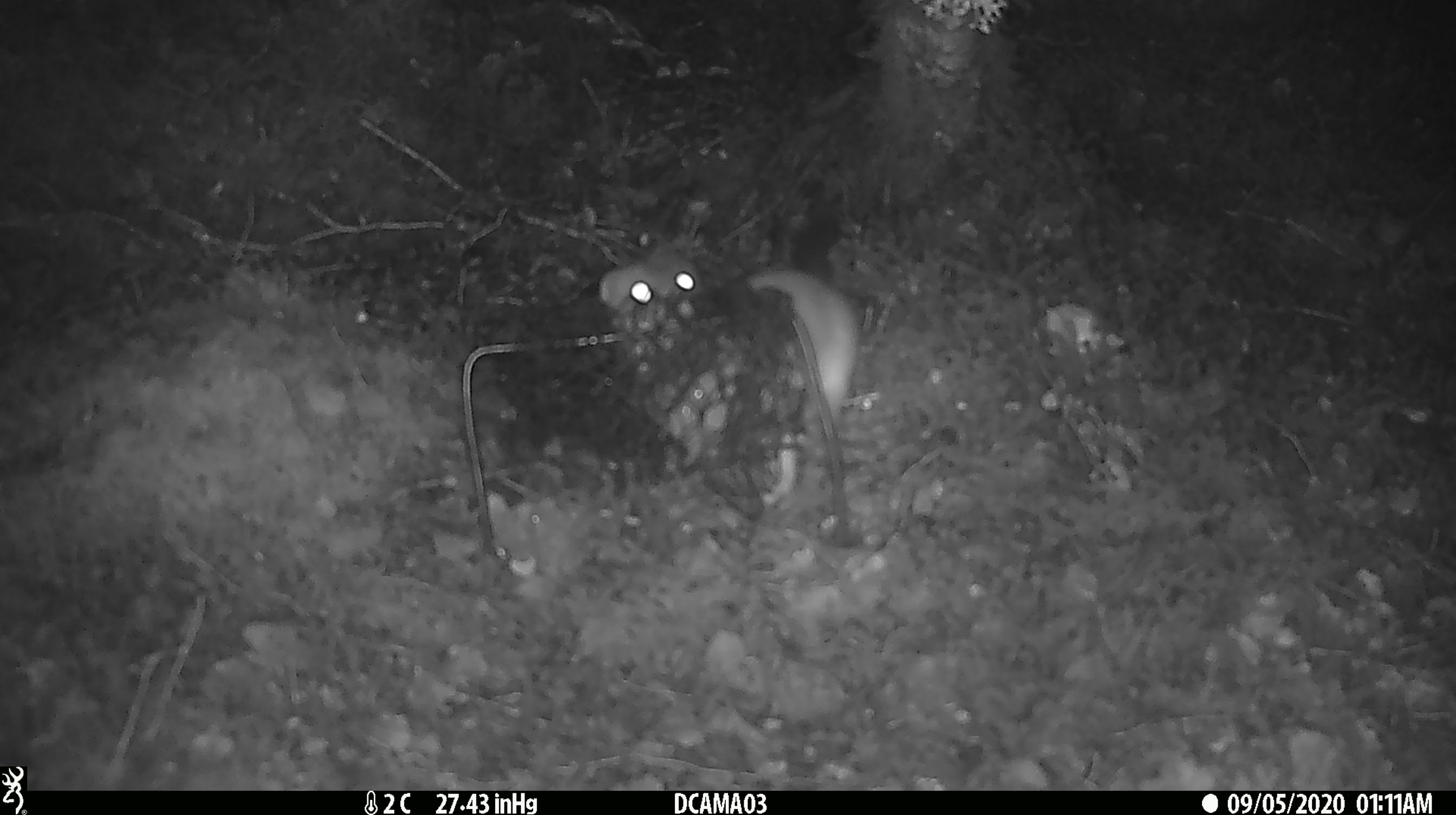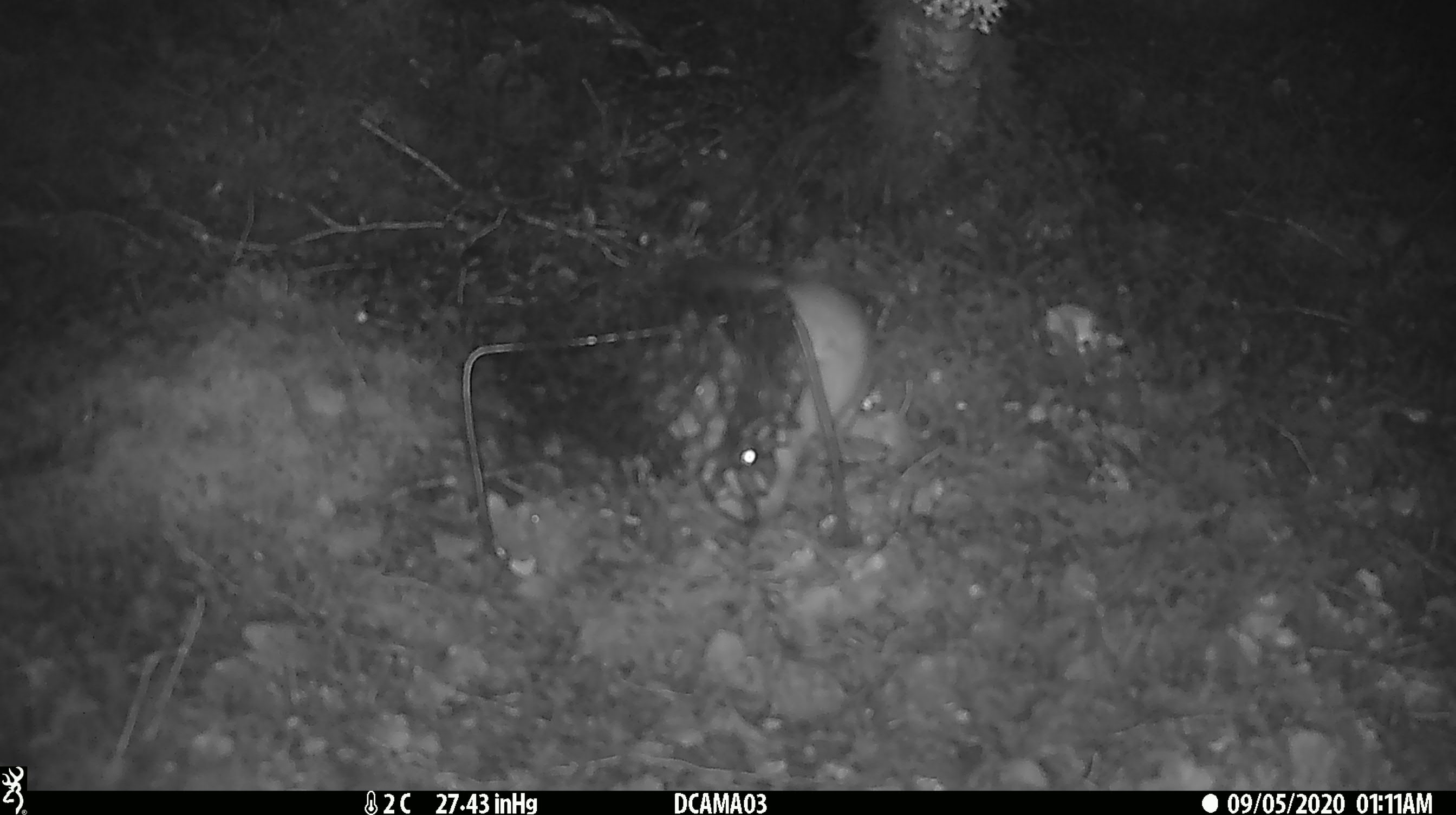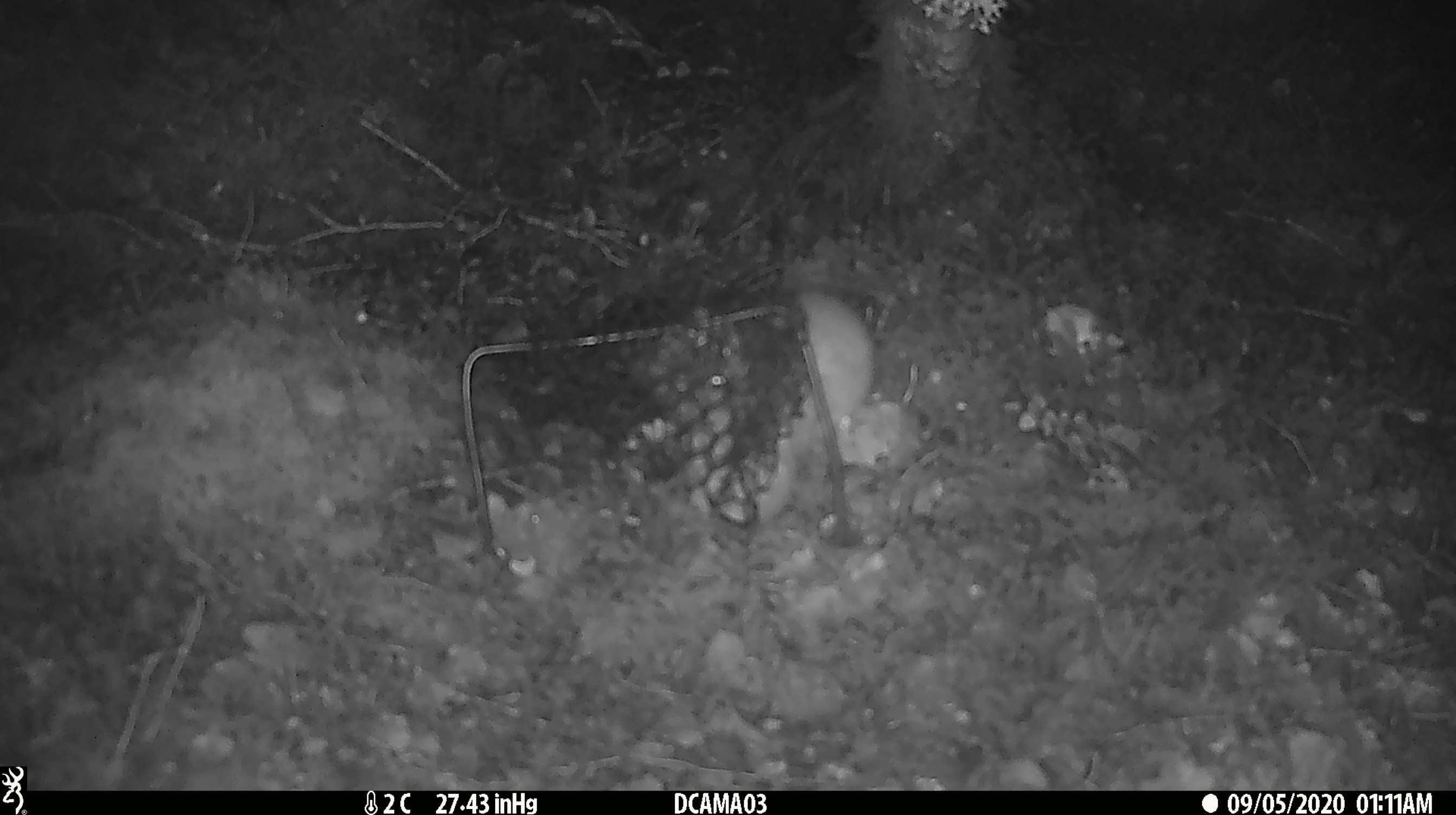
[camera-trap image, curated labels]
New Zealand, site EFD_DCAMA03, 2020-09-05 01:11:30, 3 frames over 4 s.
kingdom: Animalia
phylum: Chordata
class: Mammalia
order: Carnivora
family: Mustelidae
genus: Mustela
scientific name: Mustela erminea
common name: stoat